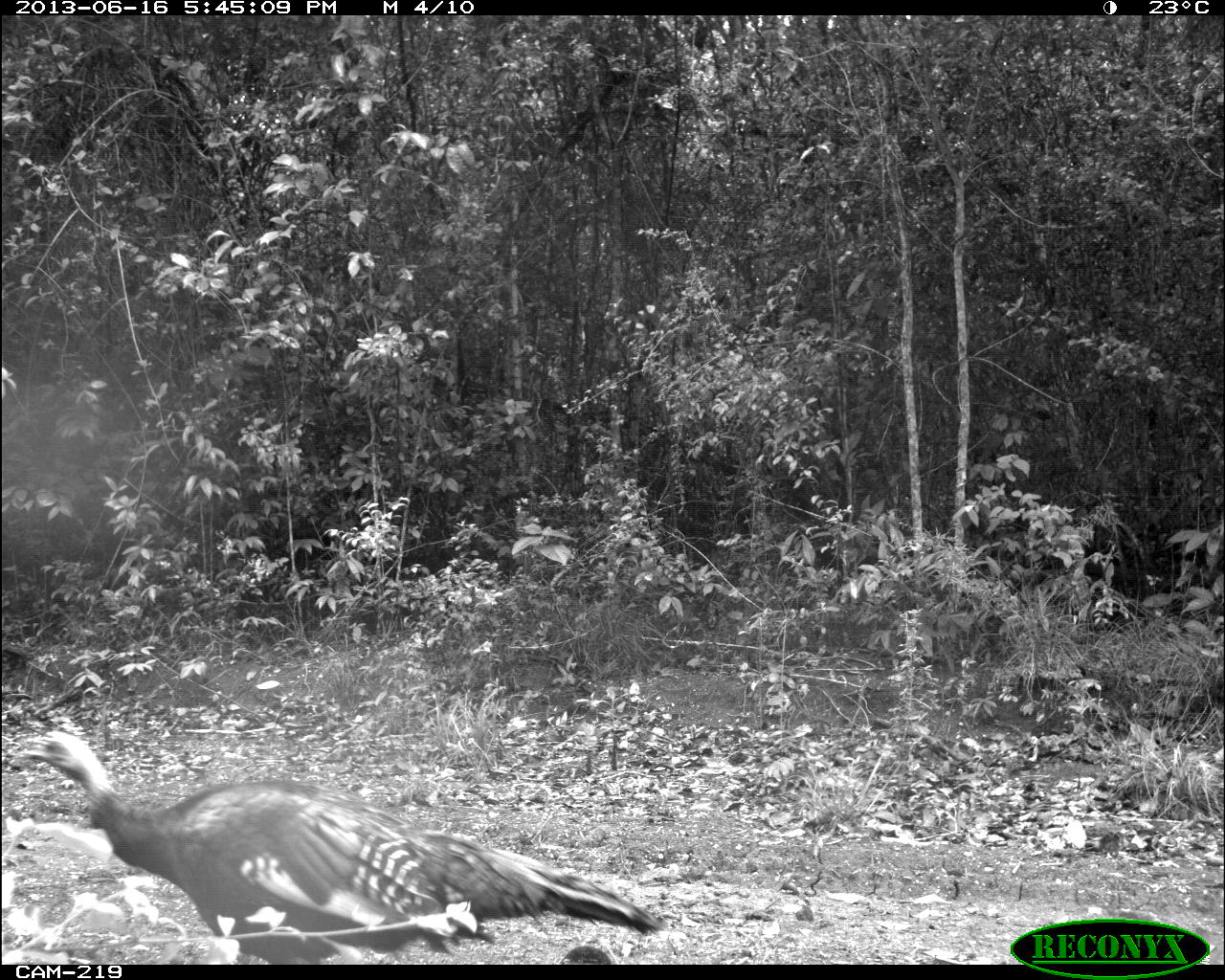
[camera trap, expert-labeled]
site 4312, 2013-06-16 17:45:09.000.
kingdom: Animalia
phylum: Chordata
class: Aves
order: Galliformes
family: Phasianidae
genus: Meleagris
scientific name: Meleagris ocellata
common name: ocellated turkey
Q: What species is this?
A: Meleagris ocellata (ocellated turkey).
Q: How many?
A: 1.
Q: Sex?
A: Female.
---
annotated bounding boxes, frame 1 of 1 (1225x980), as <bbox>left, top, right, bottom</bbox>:
meleagris ocellata: <bbox>22, 729, 669, 963</bbox>